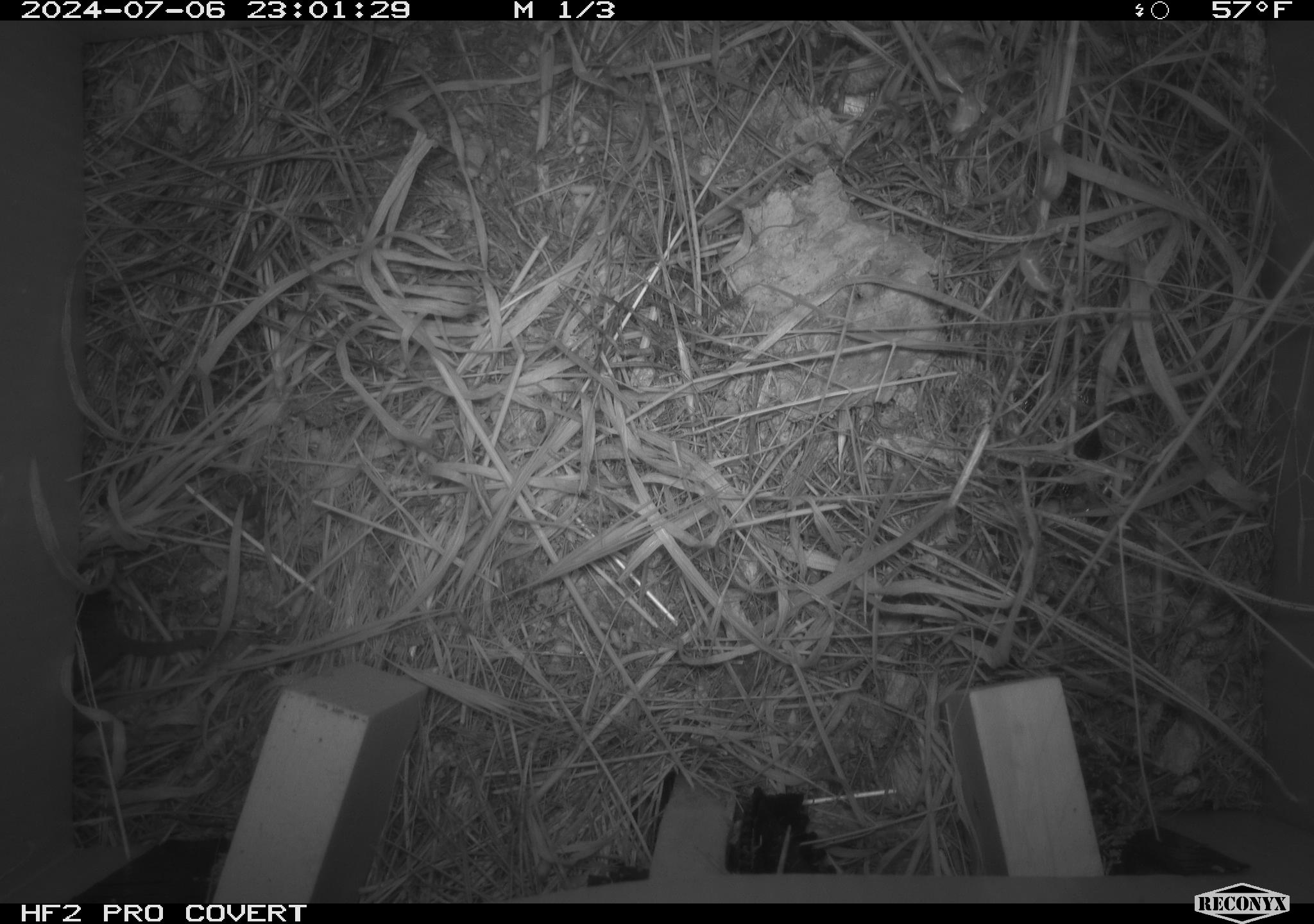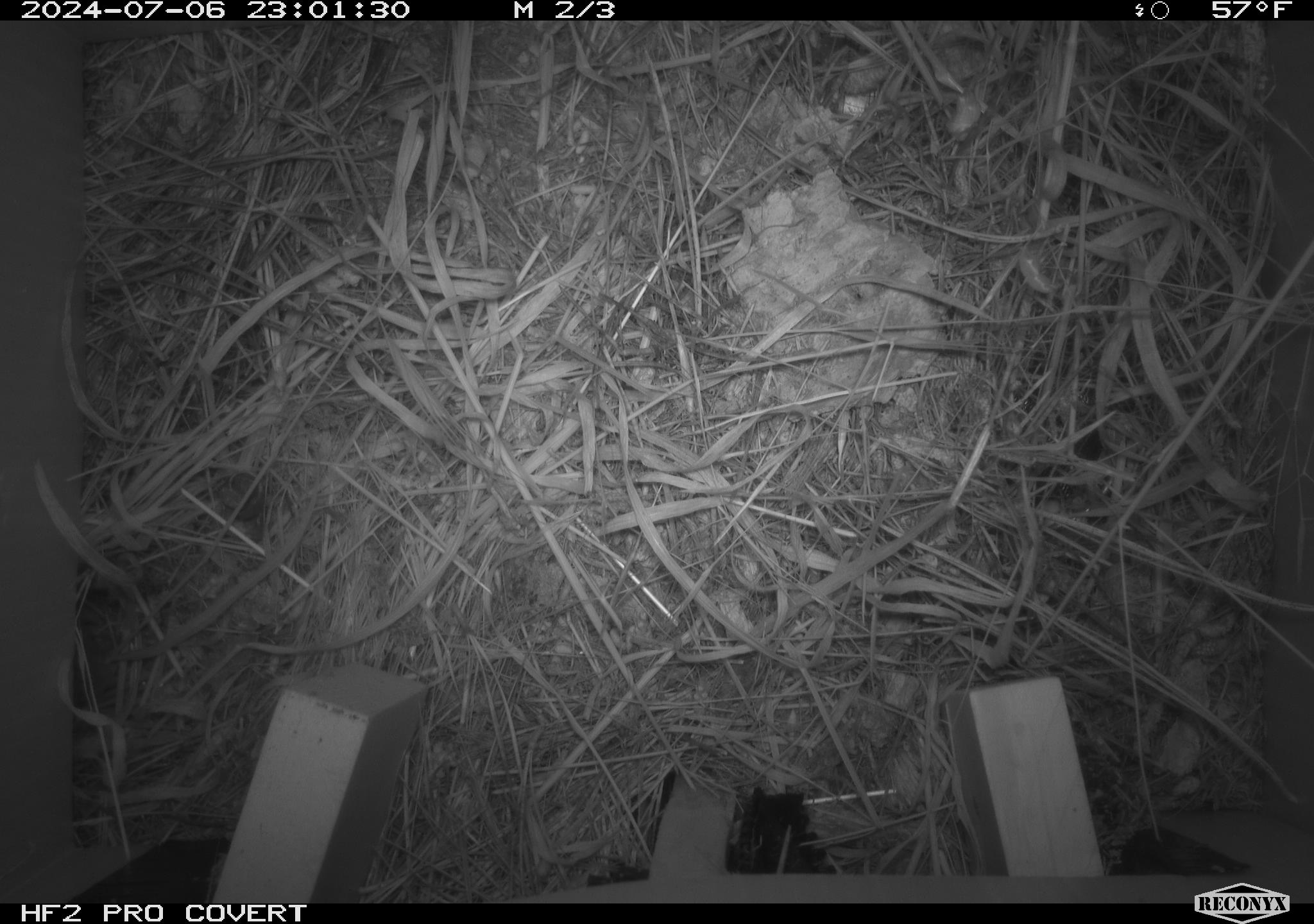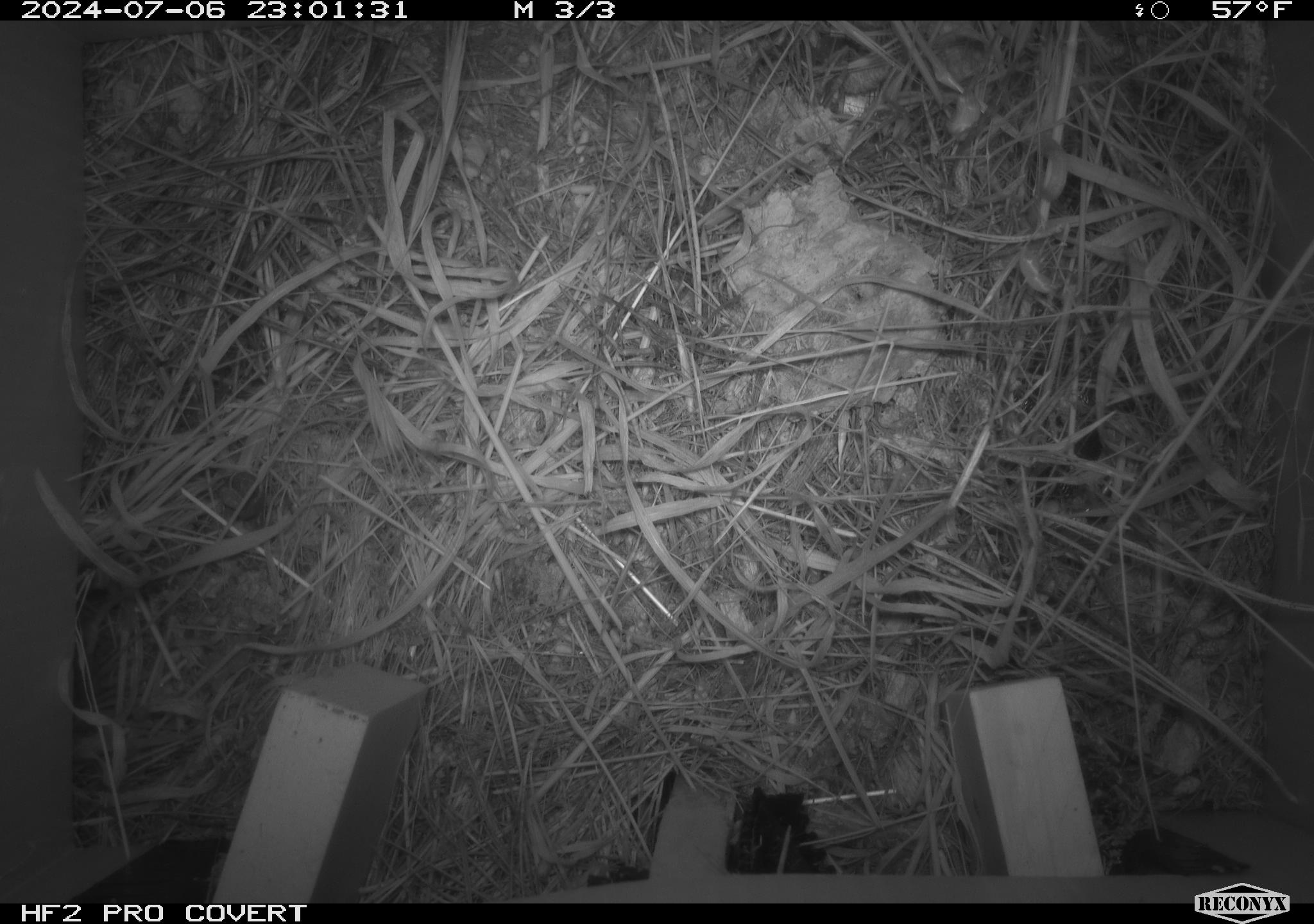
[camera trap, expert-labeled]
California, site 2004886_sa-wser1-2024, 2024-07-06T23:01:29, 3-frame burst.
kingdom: Animalia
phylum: Chordata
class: Mammalia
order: Rodentia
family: Cricetidae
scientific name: Arvicolinae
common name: voles, lemmings, and muskrats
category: arvicolinae subfamily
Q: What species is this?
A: Arvicolinae subfamily (voles, lemmings, and muskrats) (Arvicolinae).